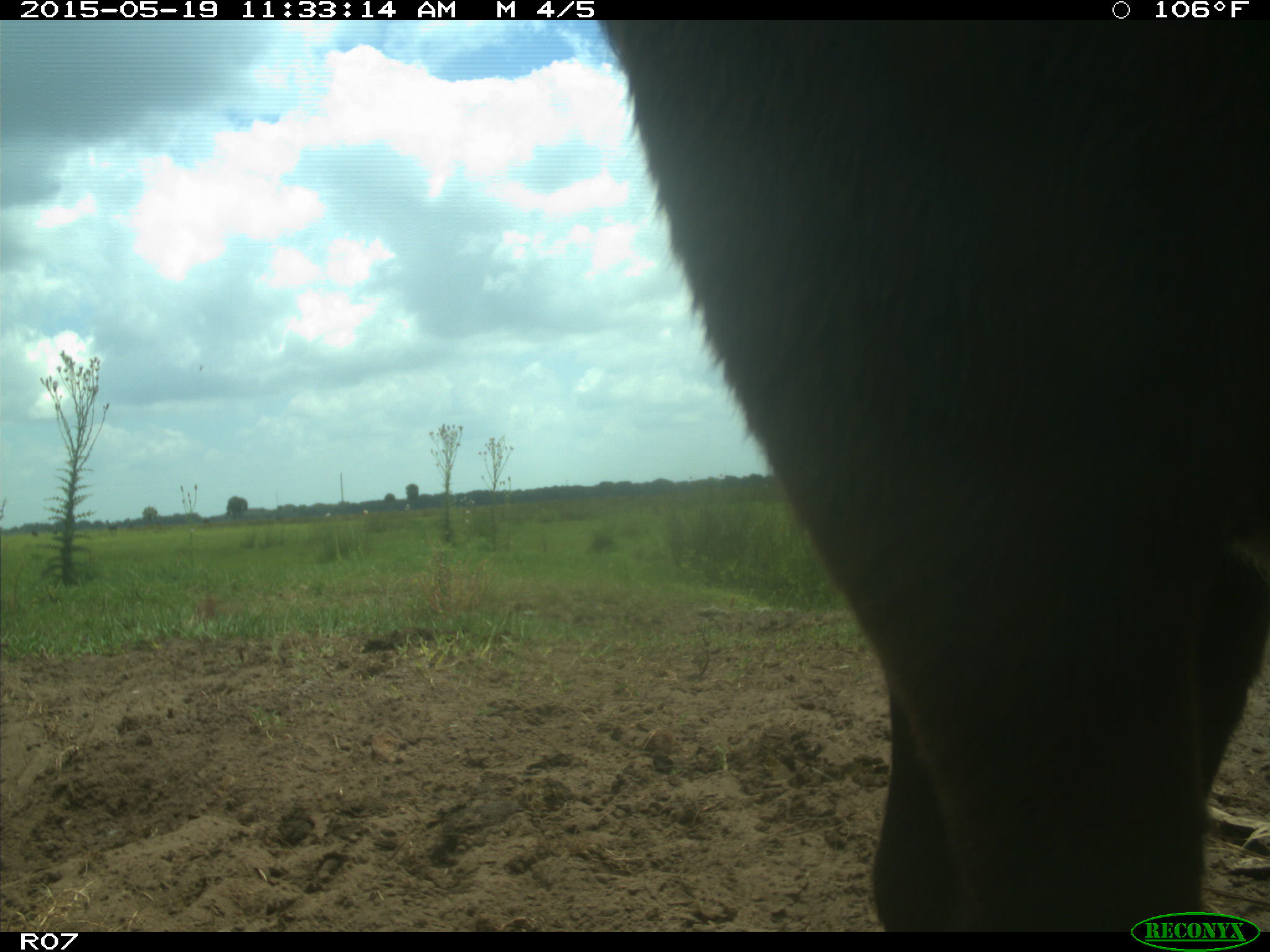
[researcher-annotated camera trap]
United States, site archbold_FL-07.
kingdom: Animalia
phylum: Chordata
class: Mammalia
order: Artiodactyla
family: Bovidae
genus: Bos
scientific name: Bos taurus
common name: domestic cow